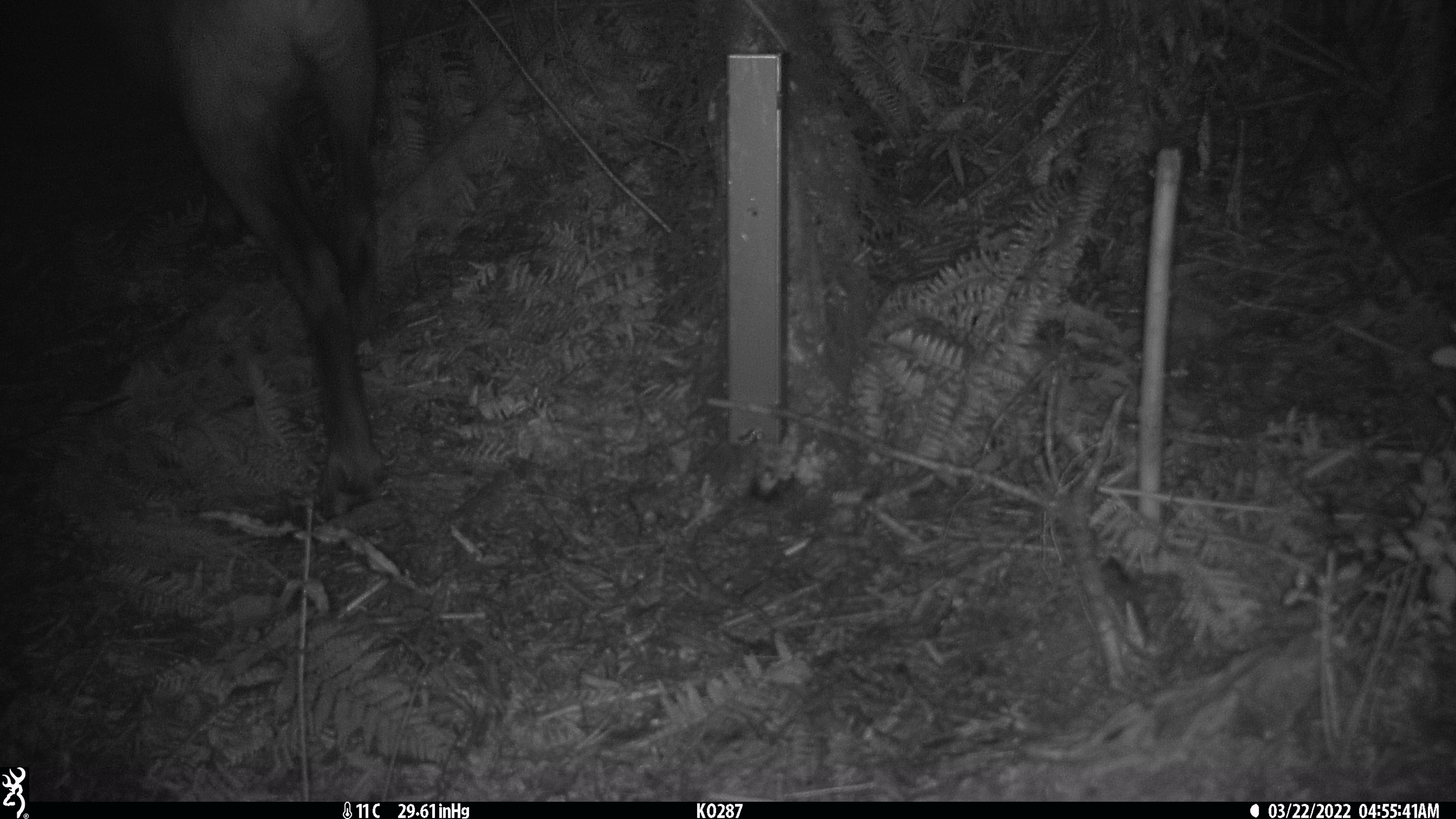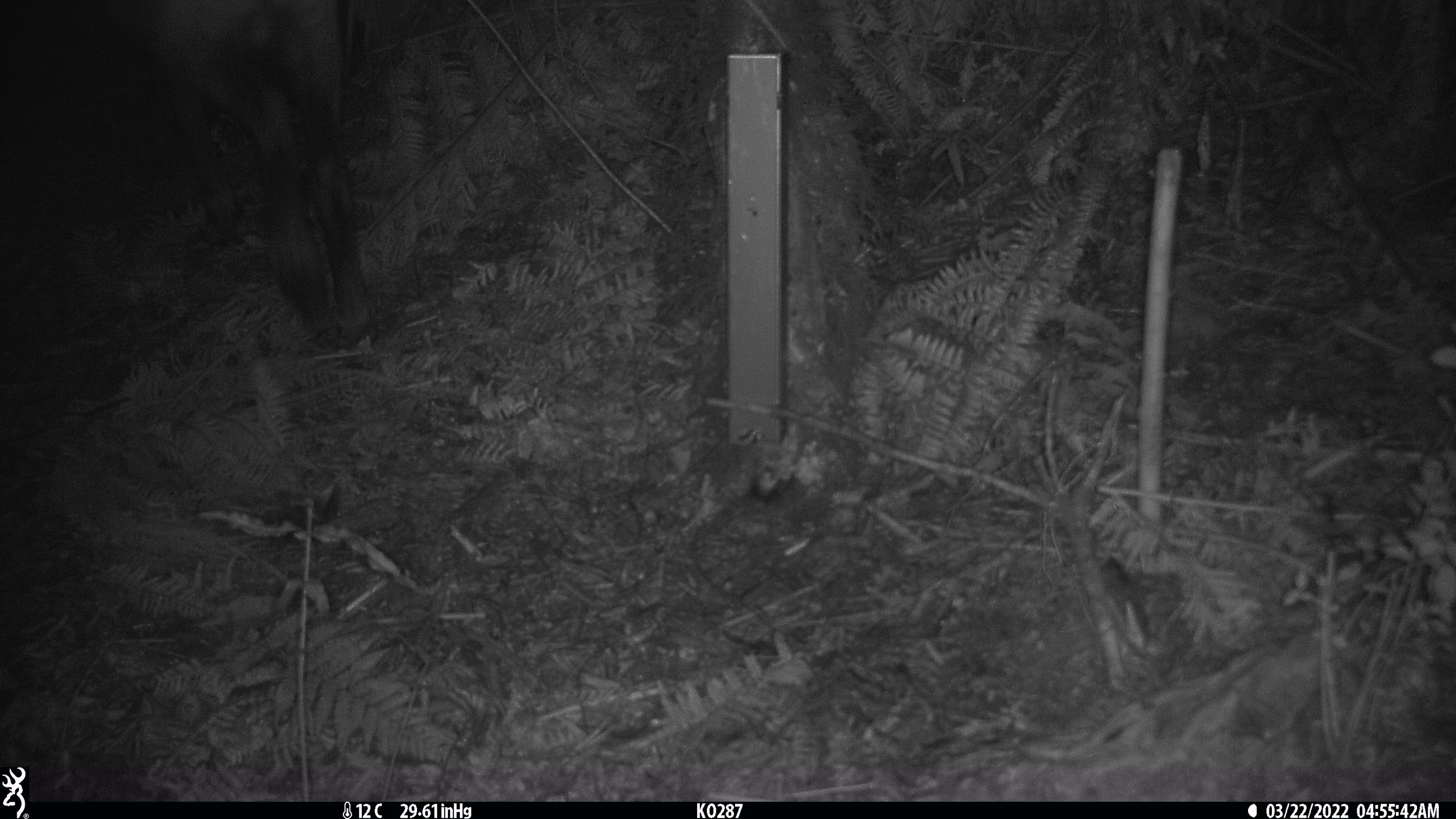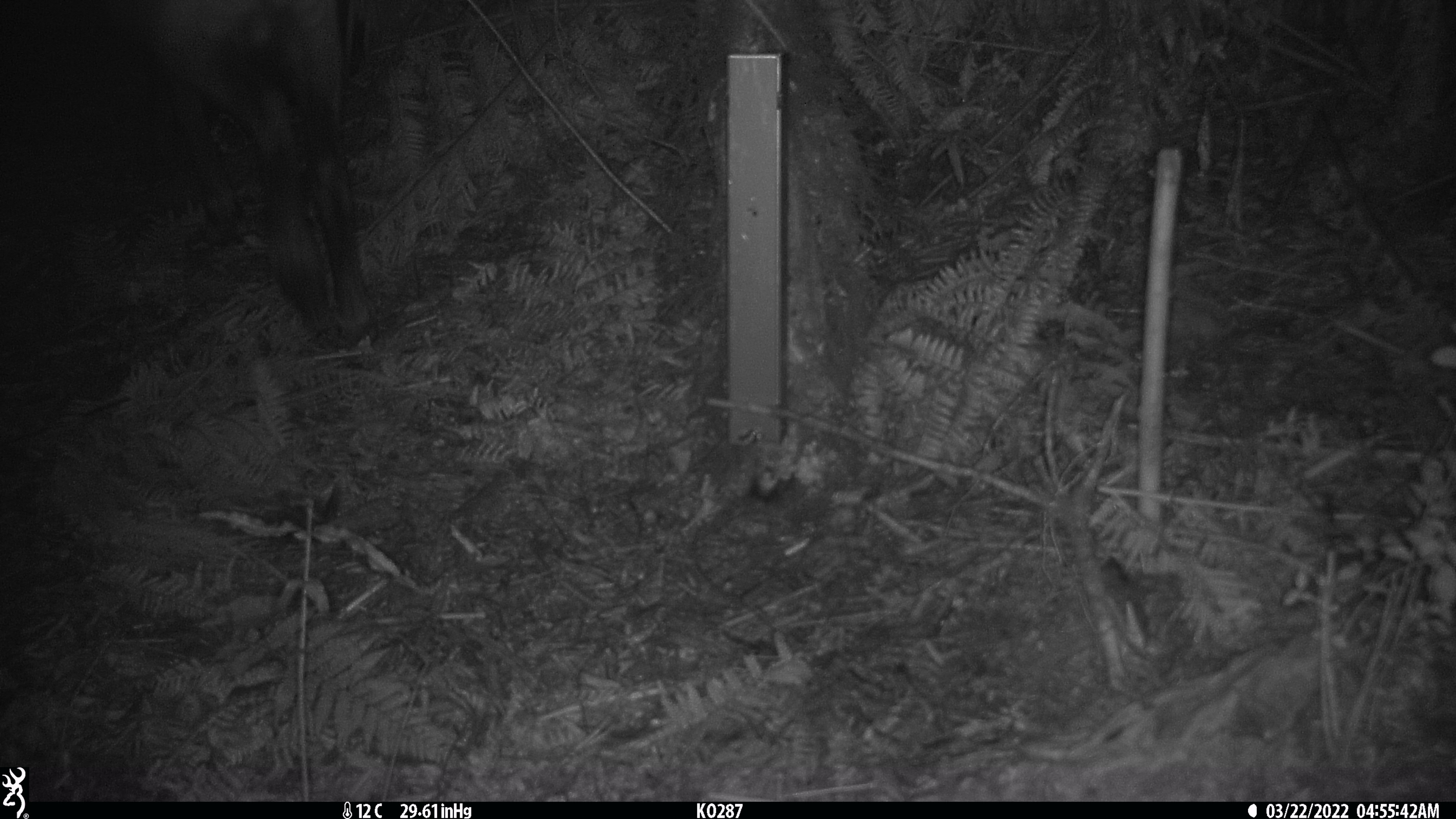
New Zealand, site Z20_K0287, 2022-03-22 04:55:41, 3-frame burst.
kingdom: Animalia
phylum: Chordata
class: Mammalia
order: Artiodactyla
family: Bovidae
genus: Rupicapra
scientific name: Rupicapra rupicapra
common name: alpine chamois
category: chamois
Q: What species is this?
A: Chamois (alpine chamois) (Rupicapra rupicapra).